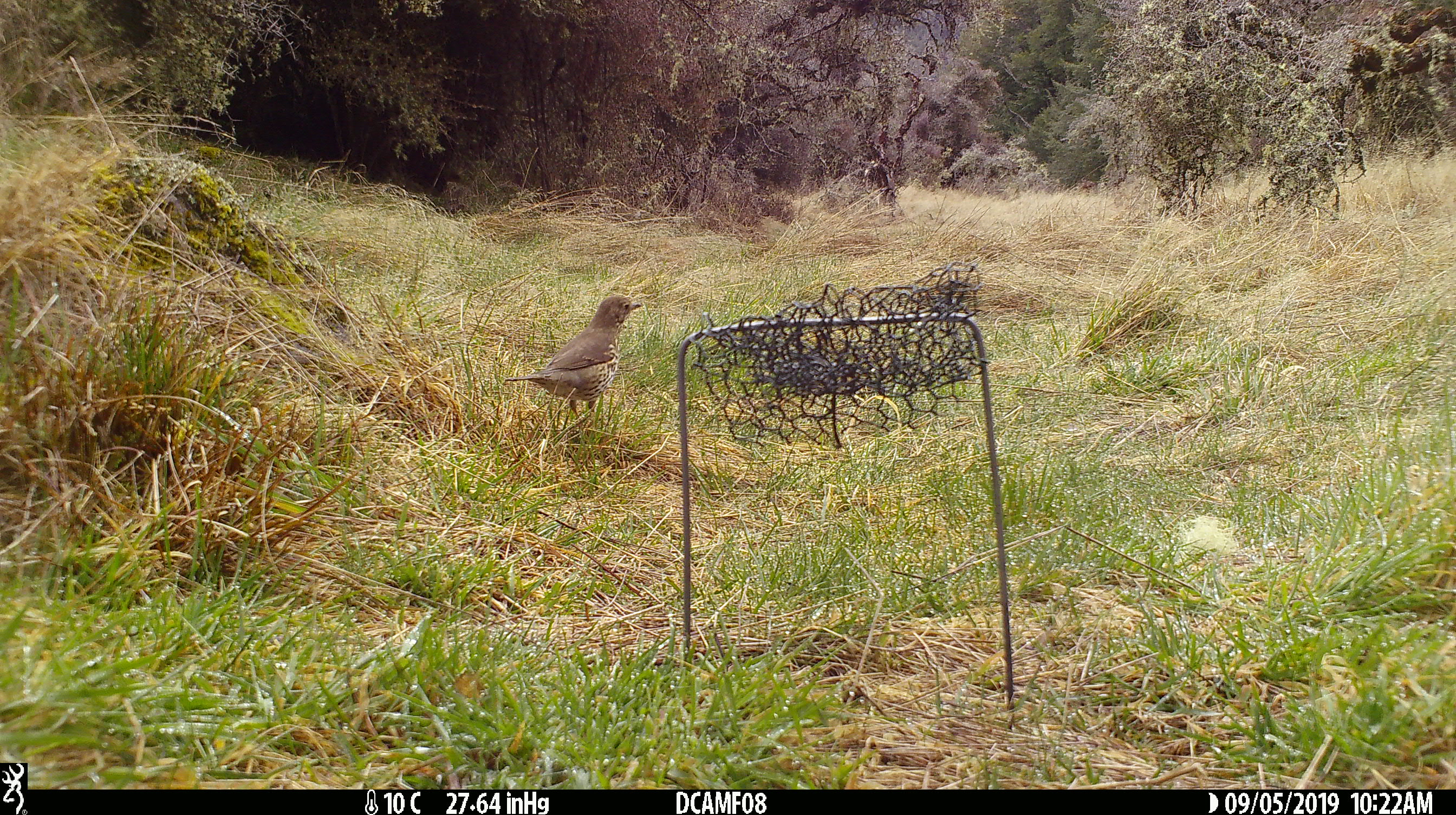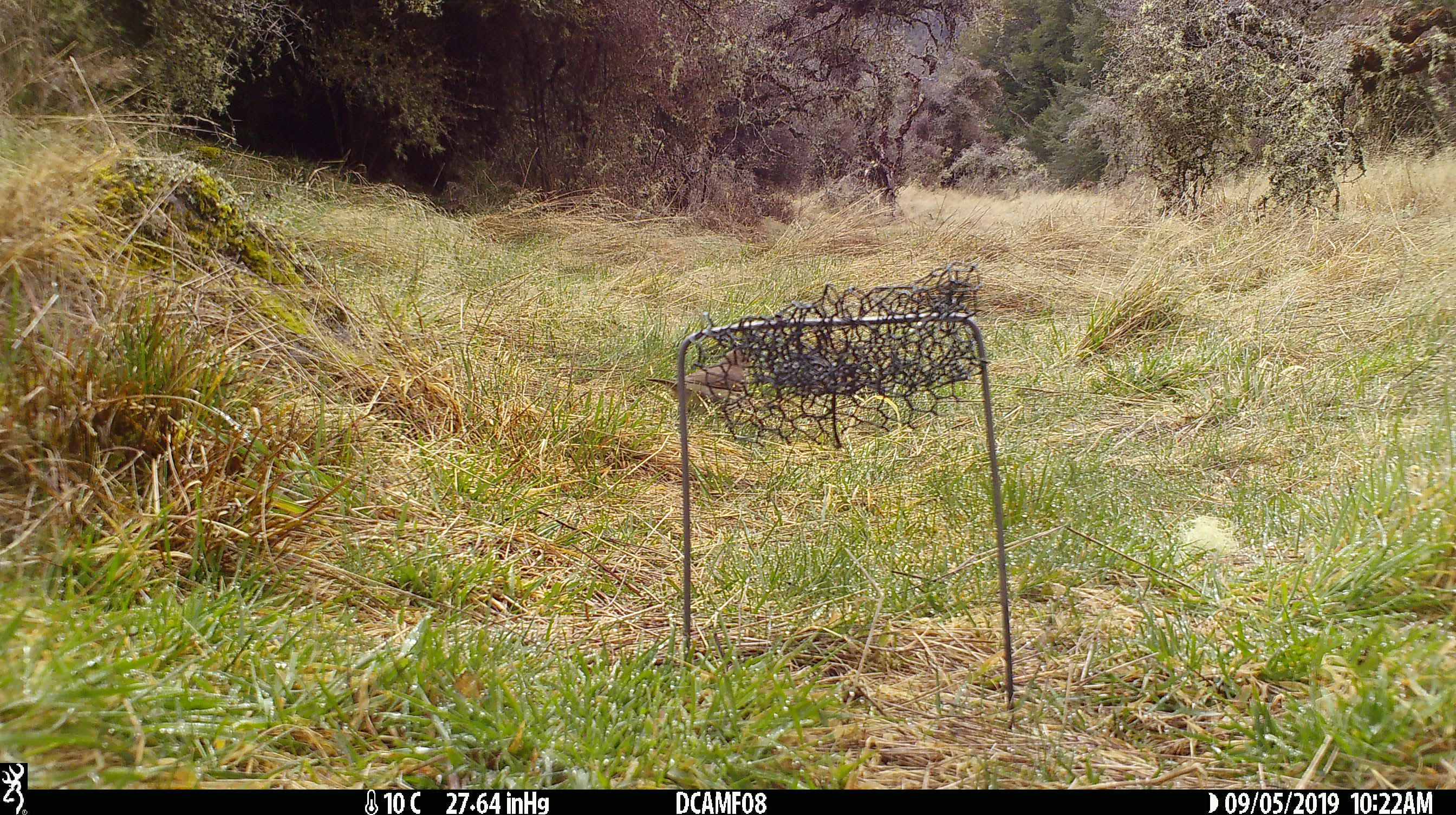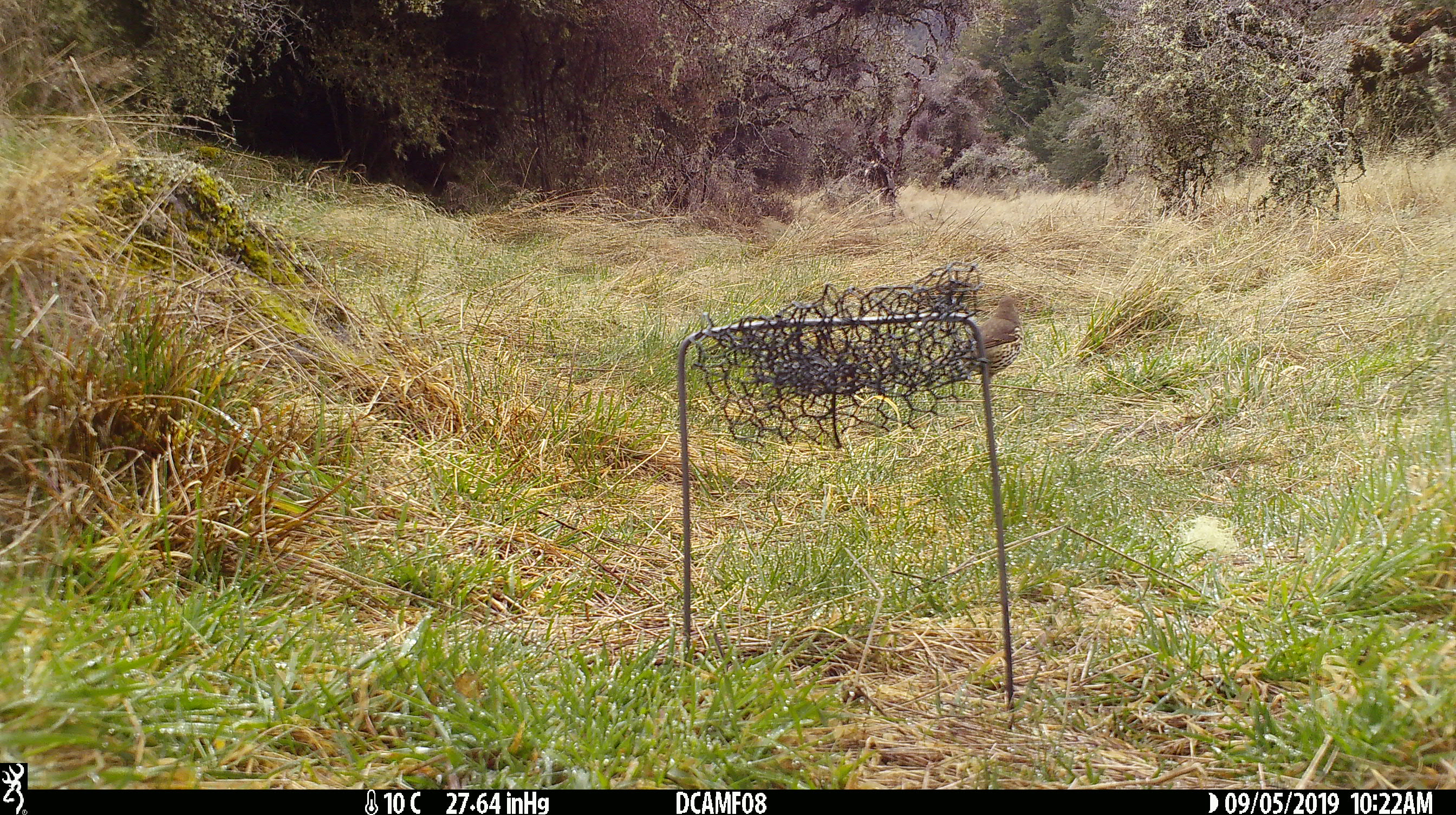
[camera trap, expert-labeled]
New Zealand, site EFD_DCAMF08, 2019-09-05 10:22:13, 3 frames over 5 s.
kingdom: Animalia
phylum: Chordata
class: Aves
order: Passeriformes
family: Turdidae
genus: Turdus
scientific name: Turdus philomelos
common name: song thrush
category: thrush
Thrush (song thrush) (Turdus philomelos).